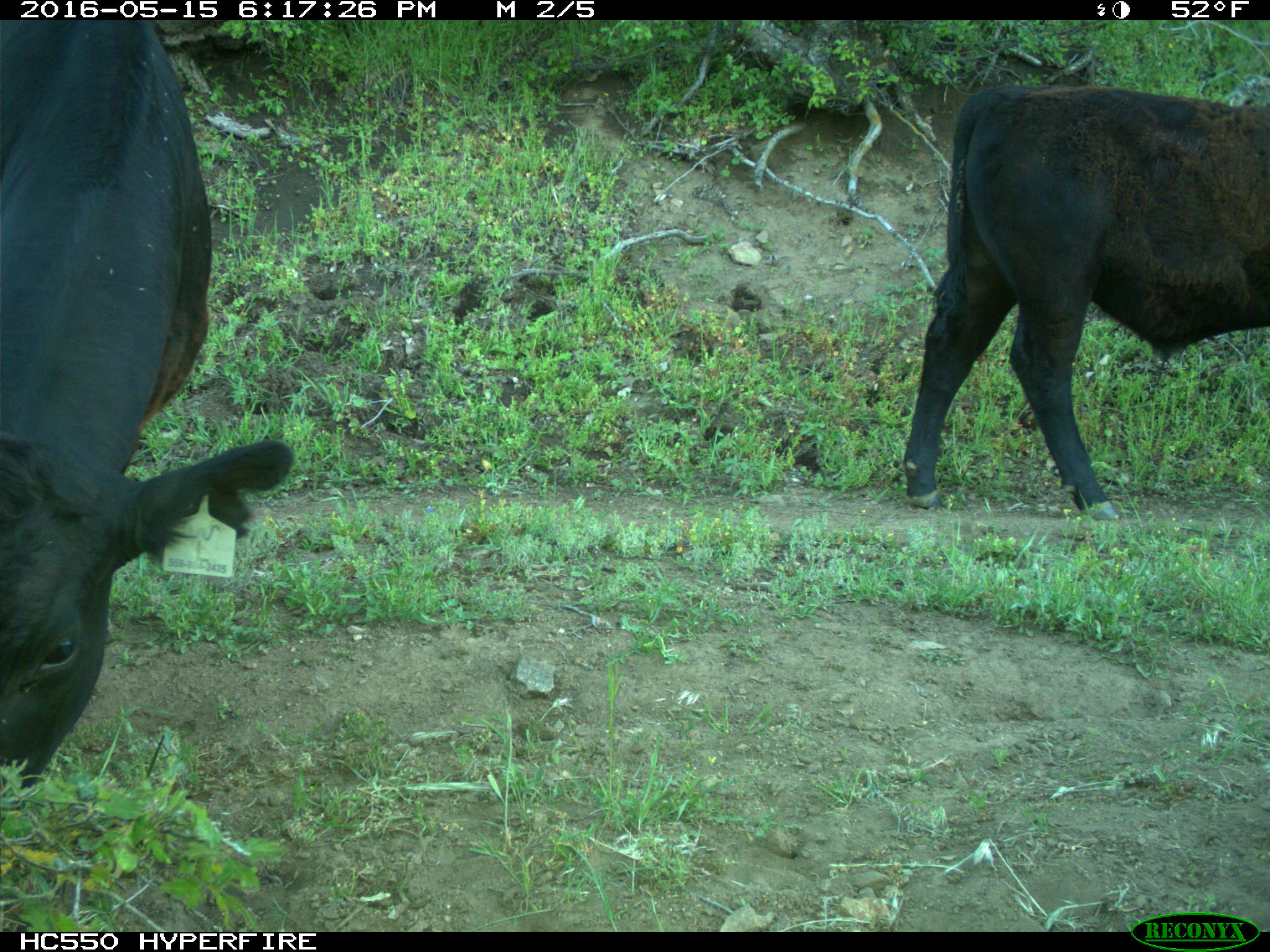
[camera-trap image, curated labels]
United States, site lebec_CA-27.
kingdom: Animalia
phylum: Chordata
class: Mammalia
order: Artiodactyla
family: Bovidae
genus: Bos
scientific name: Bos taurus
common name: domestic cow